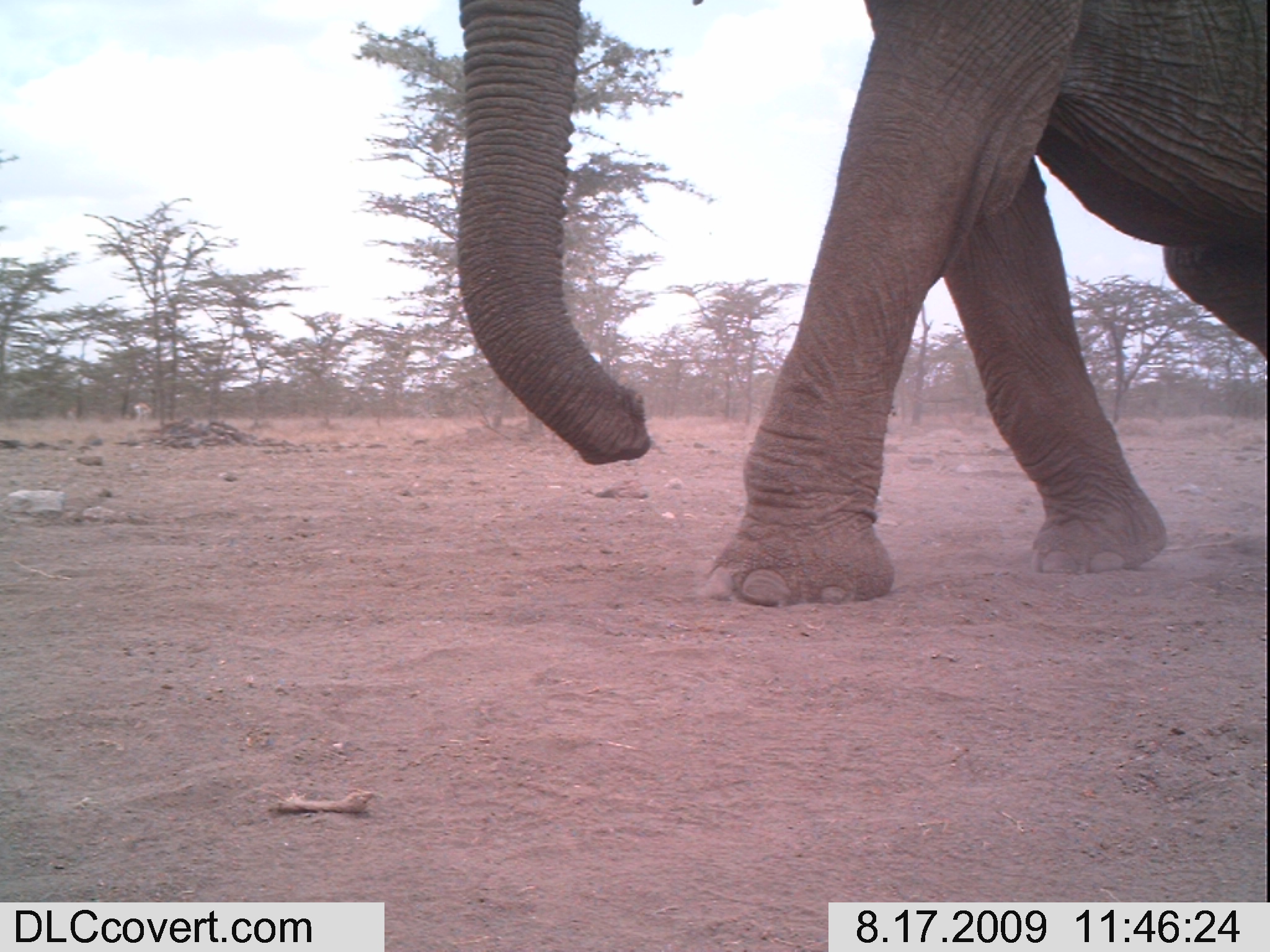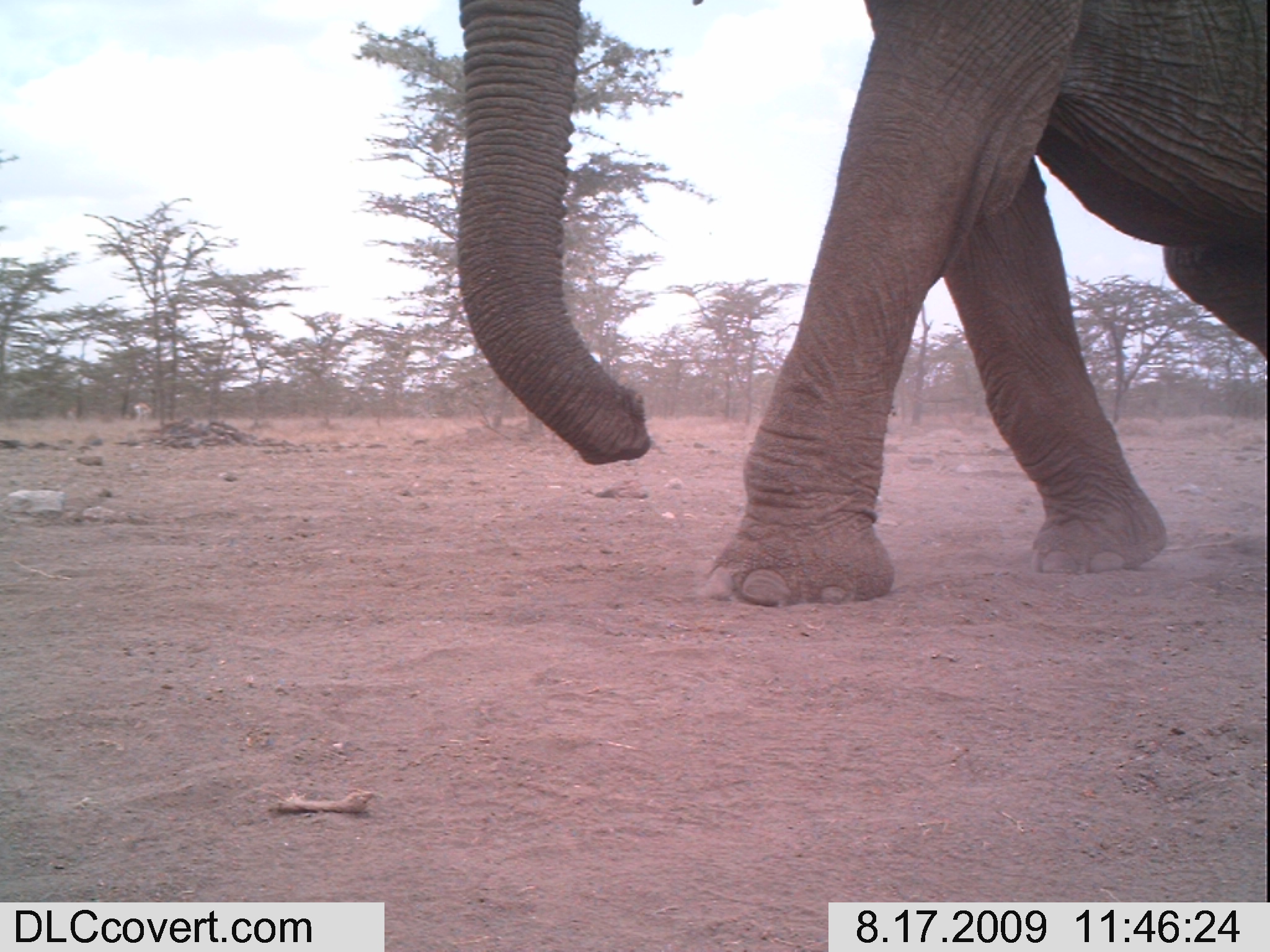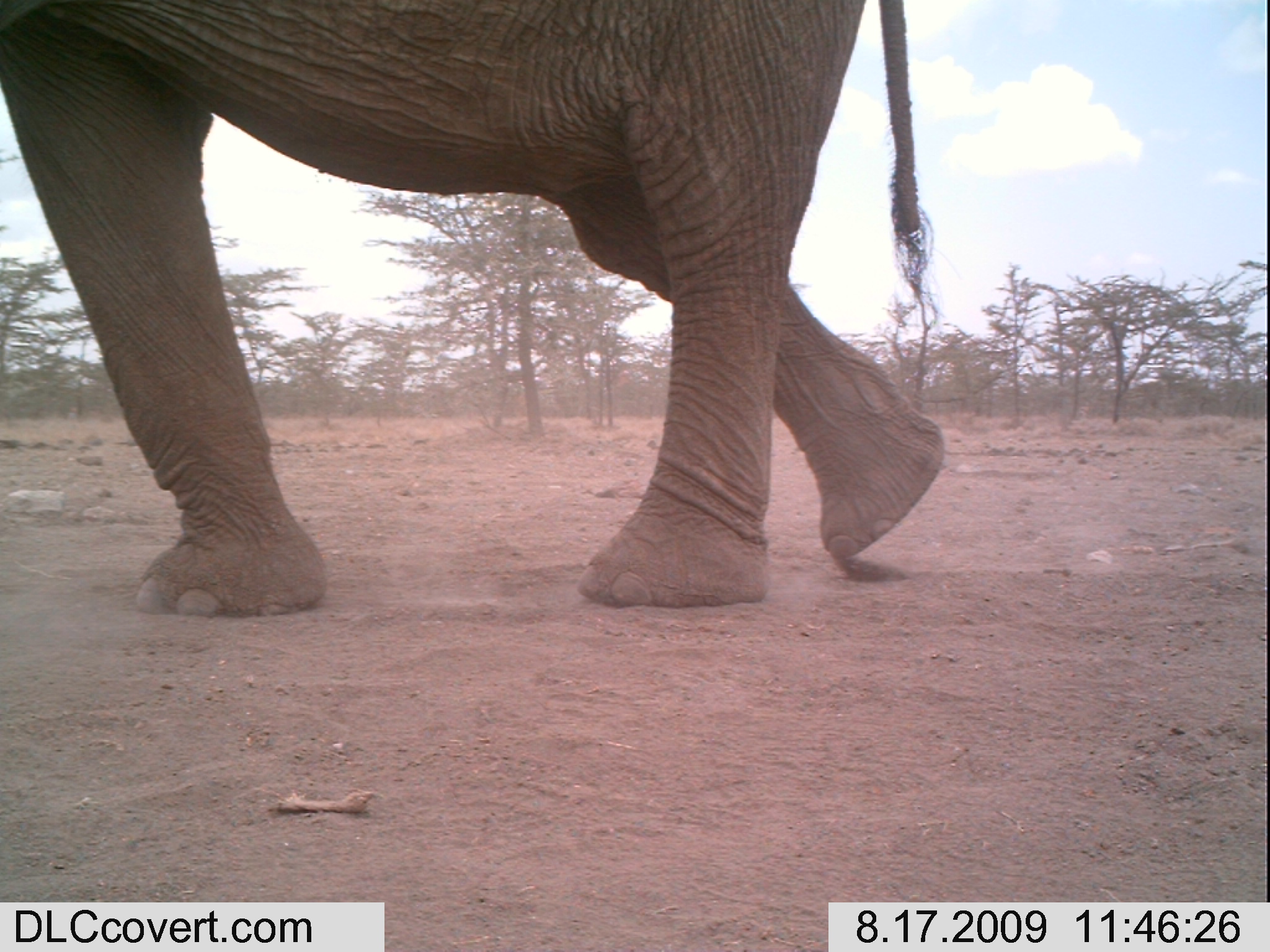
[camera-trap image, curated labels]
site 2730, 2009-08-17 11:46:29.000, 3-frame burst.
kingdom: Animalia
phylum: Chordata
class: Mammalia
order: Proboscidea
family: Elephantidae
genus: Loxodonta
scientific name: Loxodonta africana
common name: african bush elephant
Loxodonta africana (african bush elephant), count 1.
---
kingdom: Animalia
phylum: Chordata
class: Mammalia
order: Artiodactyla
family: Bovidae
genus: Nanger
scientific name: Nanger granti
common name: grant's gazelle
Nanger granti (grant's gazelle), count 2.